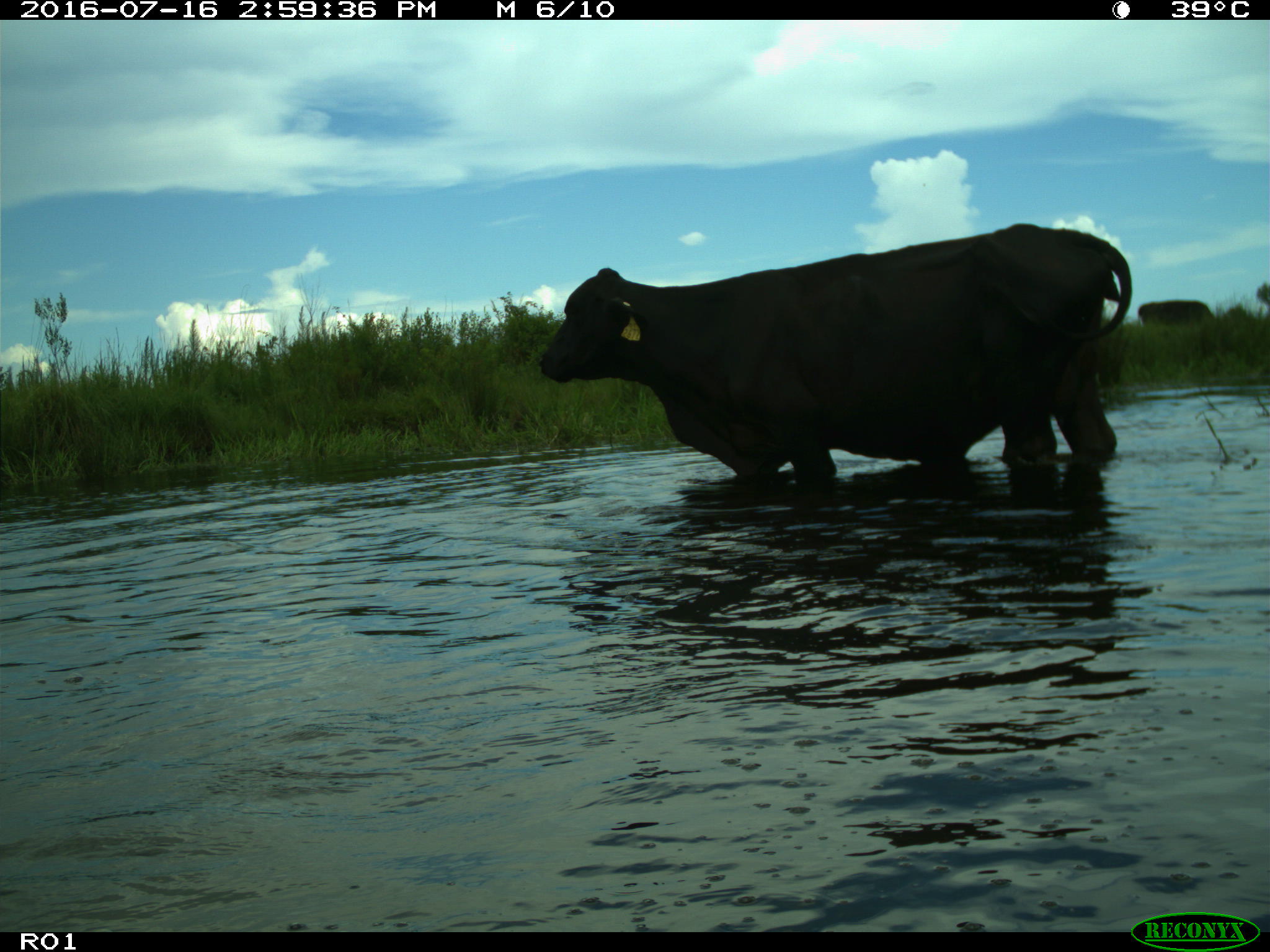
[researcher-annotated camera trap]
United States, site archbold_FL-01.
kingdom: Animalia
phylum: Chordata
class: Mammalia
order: Artiodactyla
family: Bovidae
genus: Bos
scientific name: Bos taurus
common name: domestic cow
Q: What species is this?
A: Bos taurus (domestic cow).